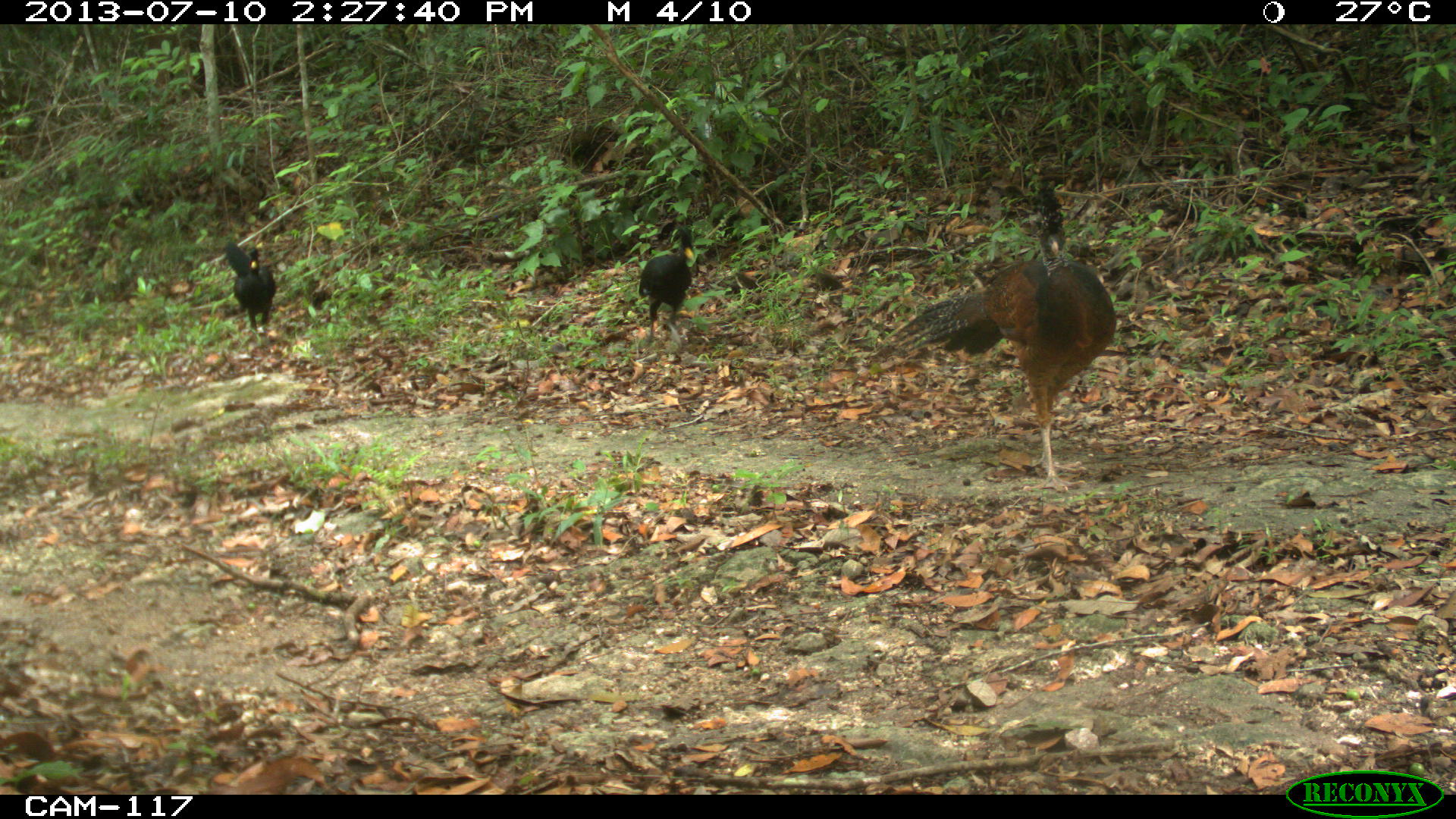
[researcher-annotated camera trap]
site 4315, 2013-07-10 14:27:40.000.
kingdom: Animalia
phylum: Chordata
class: Aves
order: Galliformes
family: Cracidae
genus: Crax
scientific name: Crax rubra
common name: great curassow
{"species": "Crax rubra (great curassow)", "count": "3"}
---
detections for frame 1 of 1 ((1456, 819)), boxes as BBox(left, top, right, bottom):
crax rubra: BBox(855, 190, 1118, 492); BBox(635, 225, 696, 342); BBox(222, 238, 277, 336)